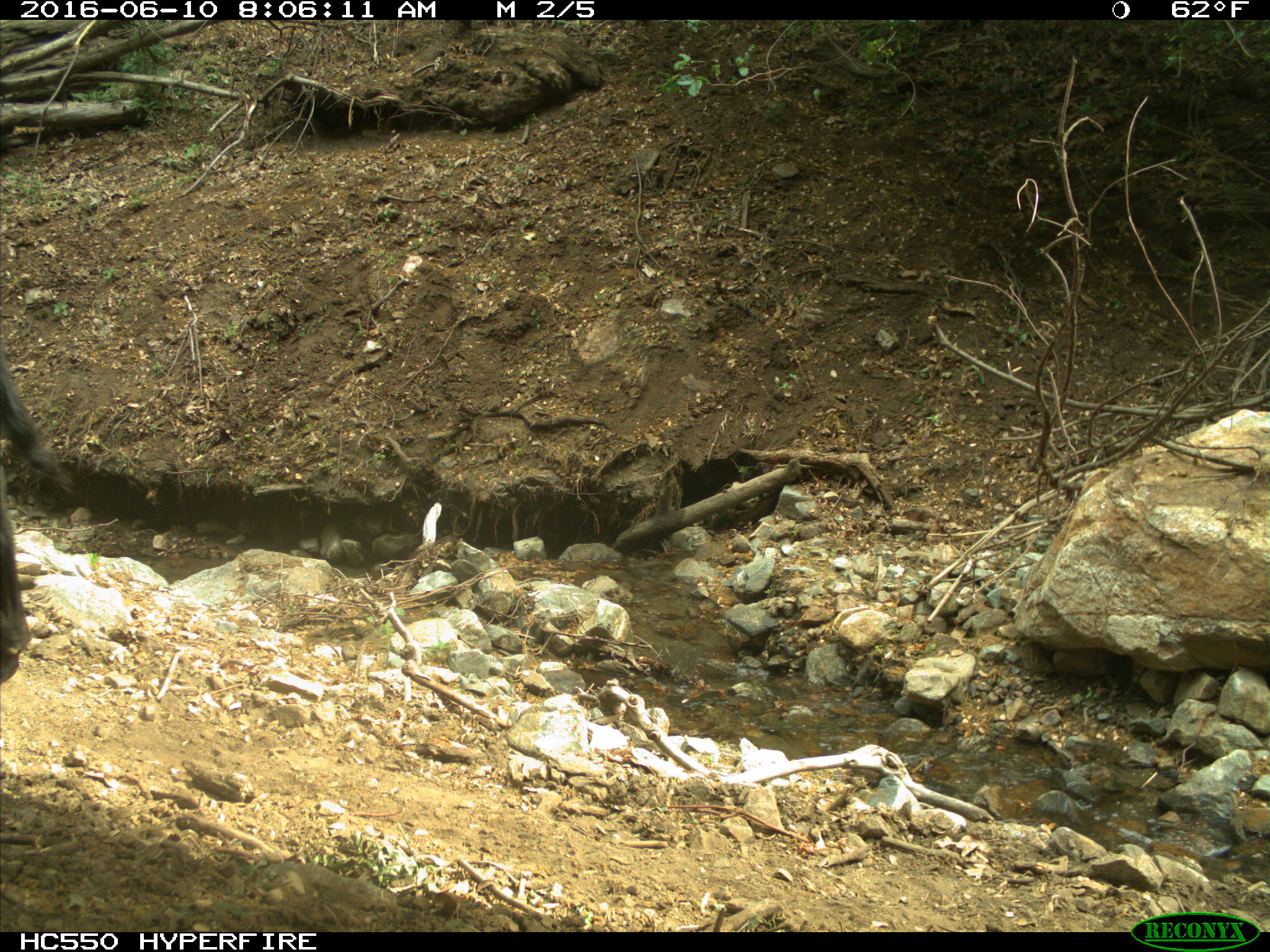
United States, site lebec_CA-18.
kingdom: Animalia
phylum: Chordata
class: Mammalia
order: Artiodactyla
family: Bovidae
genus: Bos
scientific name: Bos taurus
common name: domestic cow